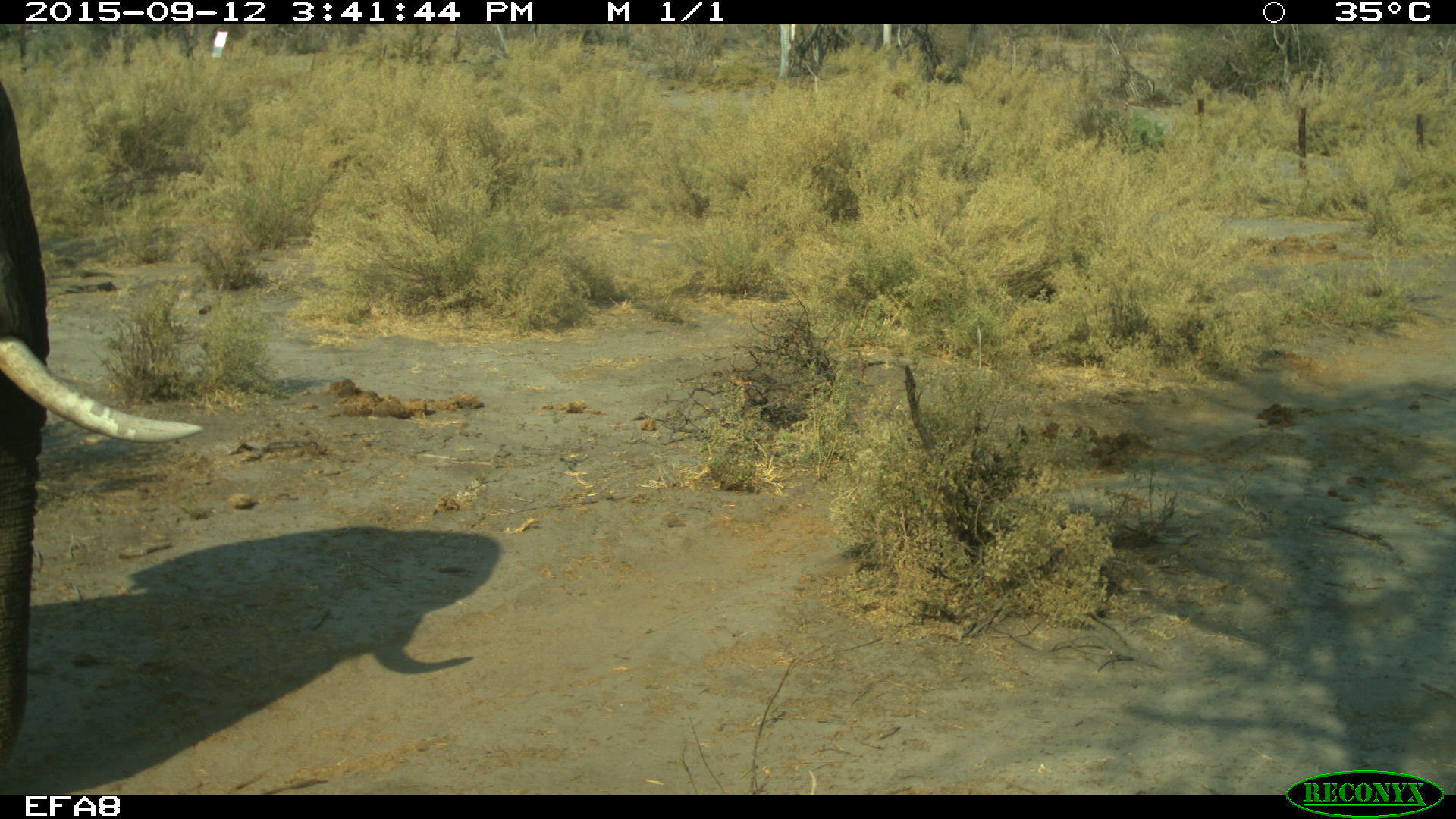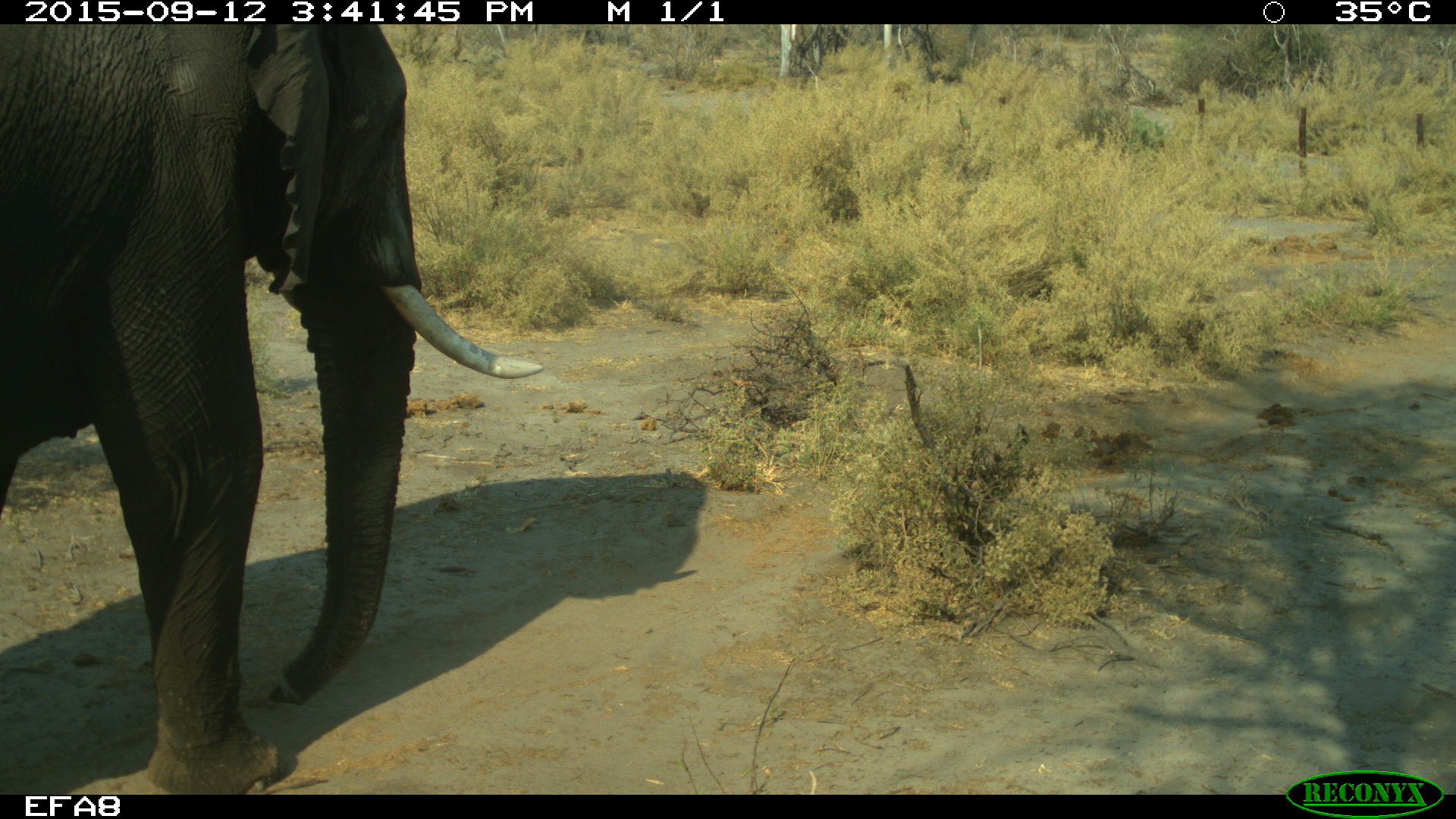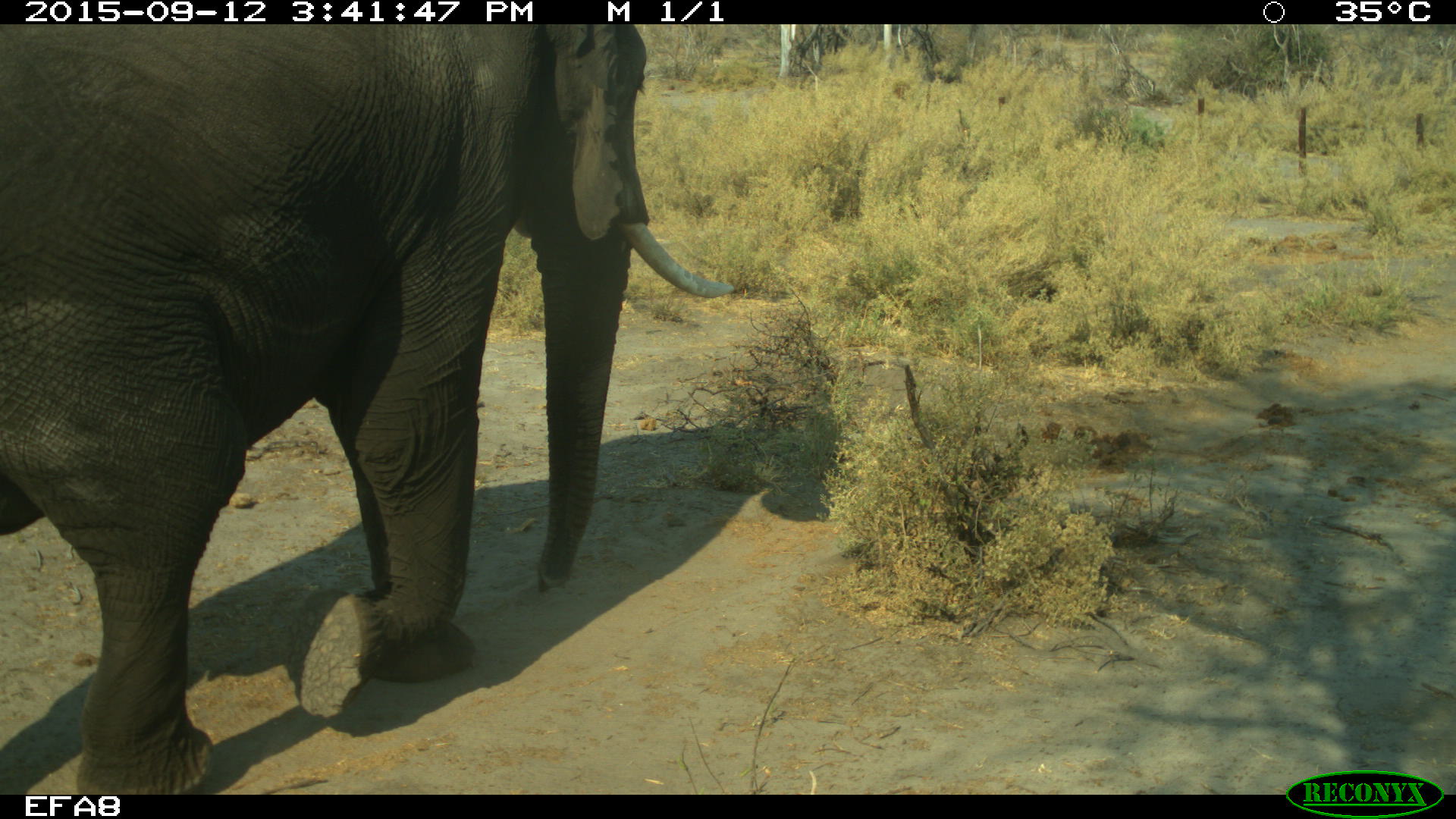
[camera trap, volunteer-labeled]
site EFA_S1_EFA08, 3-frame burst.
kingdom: Animalia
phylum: Chordata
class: Mammalia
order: Proboscidea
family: Elephantidae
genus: Loxodonta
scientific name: Loxodonta africana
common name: african bush elephant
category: elephant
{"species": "elephant (african bush elephant) (Loxodonta africana)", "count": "1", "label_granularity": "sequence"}